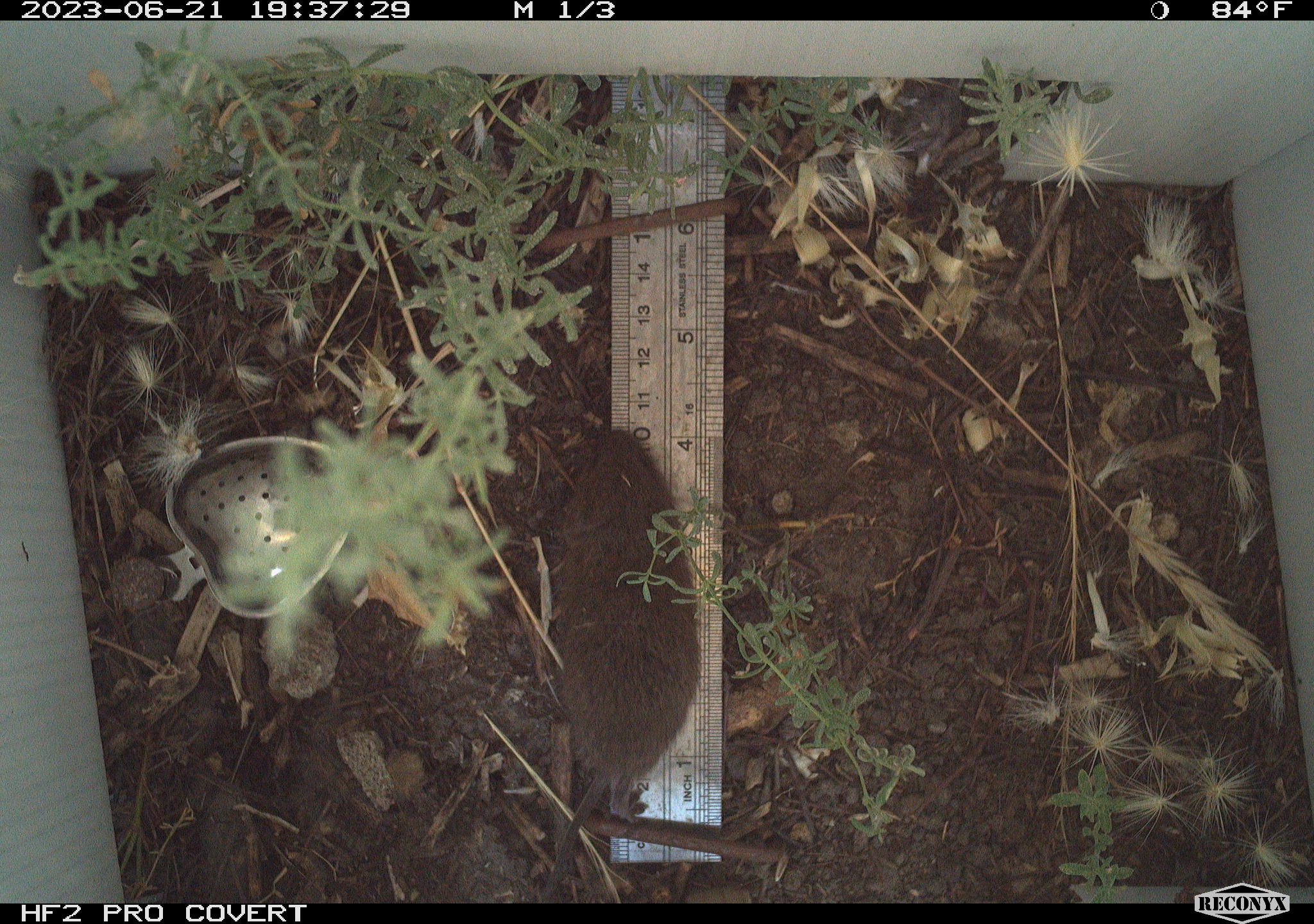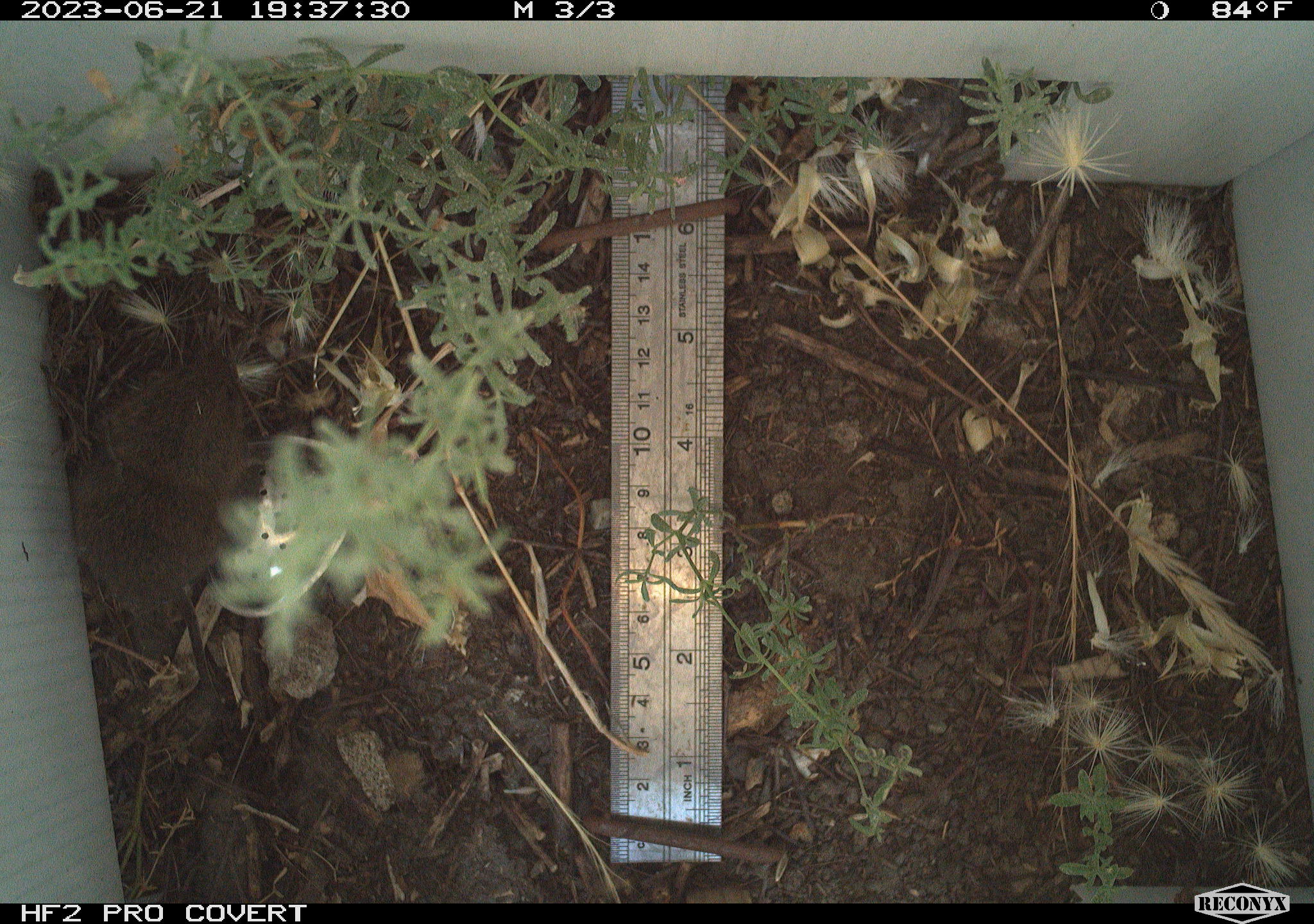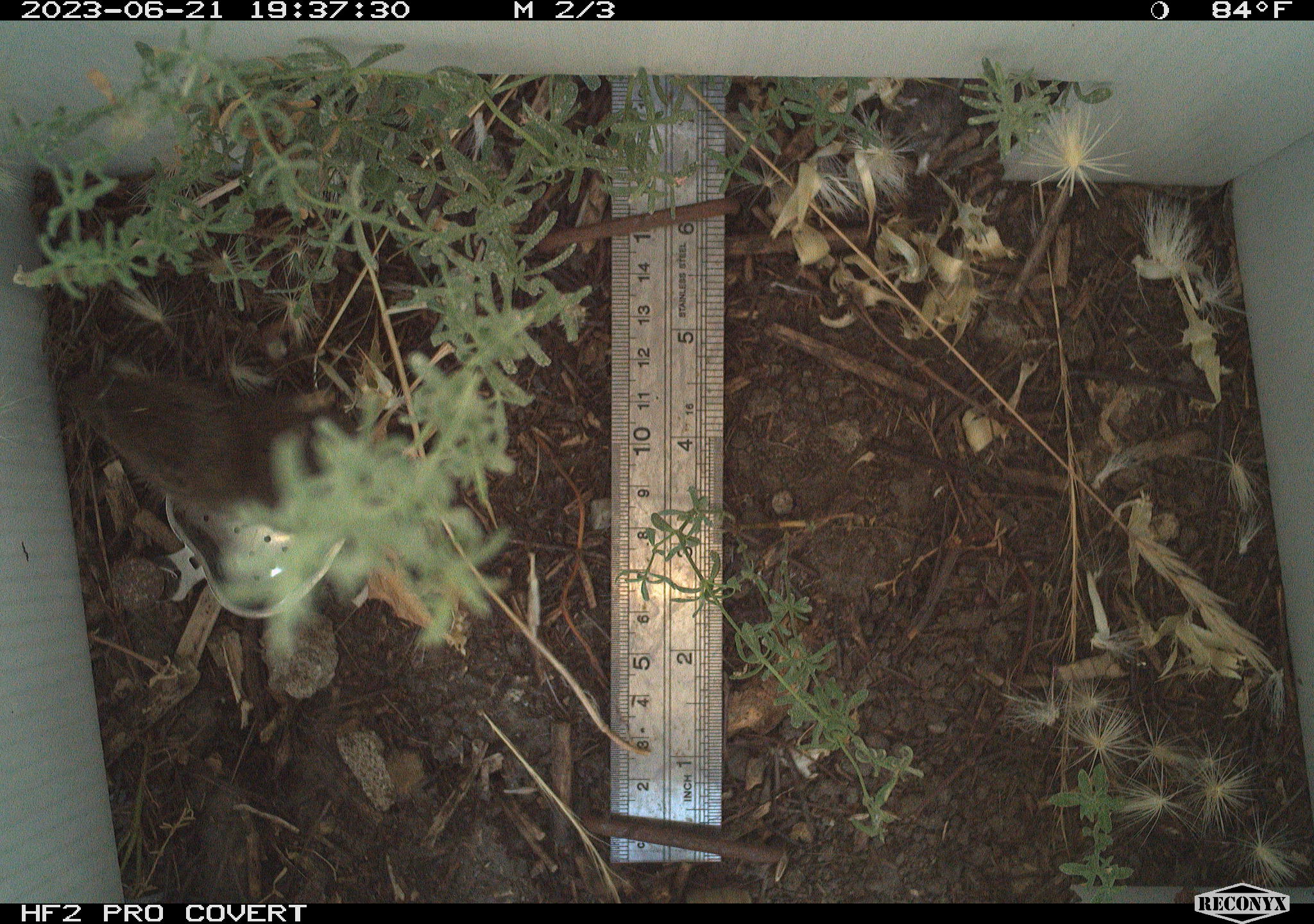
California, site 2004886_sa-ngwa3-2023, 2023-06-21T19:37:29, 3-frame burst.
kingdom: Animalia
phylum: Chordata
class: Mammalia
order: Rodentia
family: Cricetidae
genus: Microtus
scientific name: Microtus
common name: meadow vole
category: microtus species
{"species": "microtus species (meadow vole) (Microtus)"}